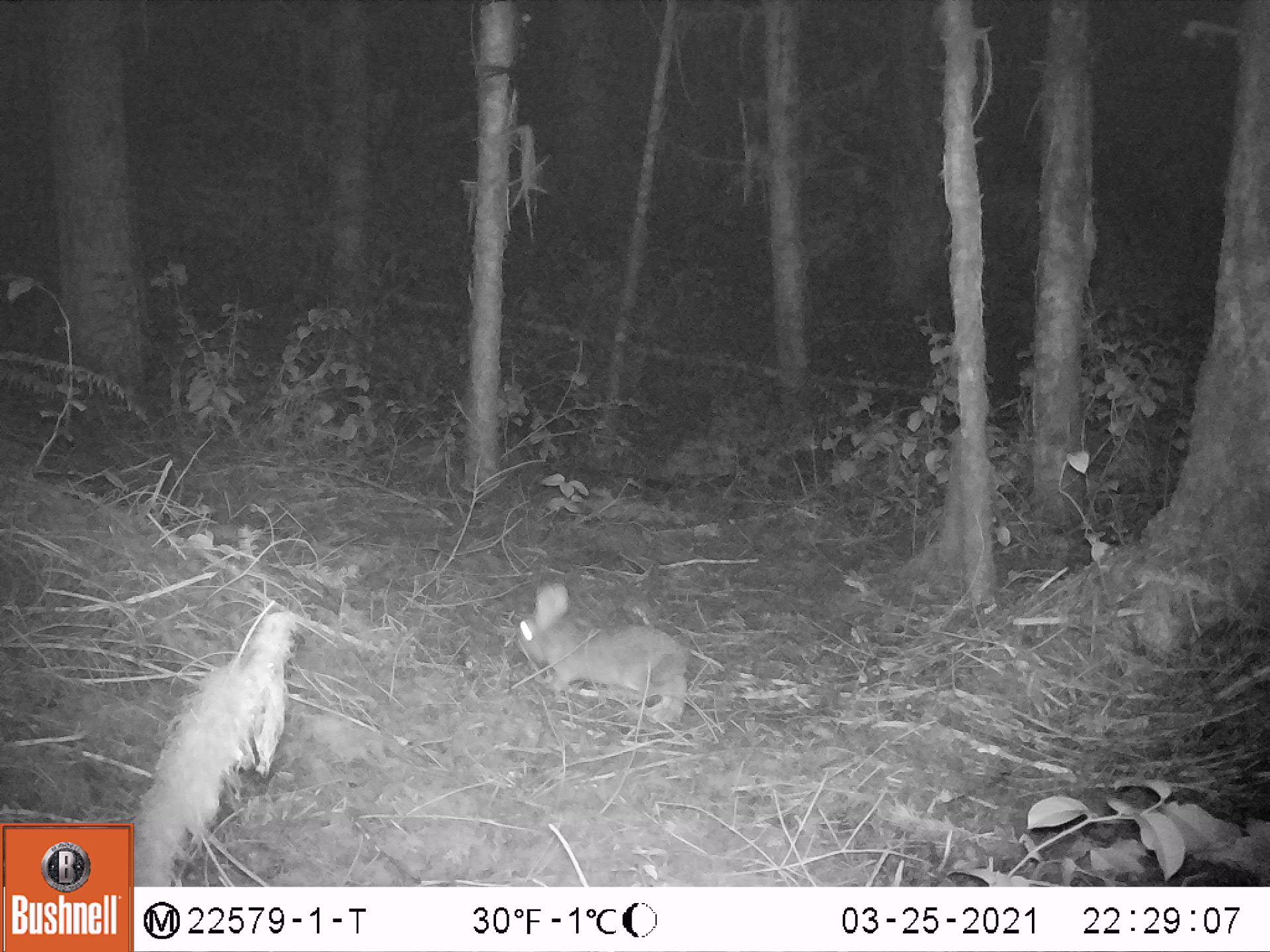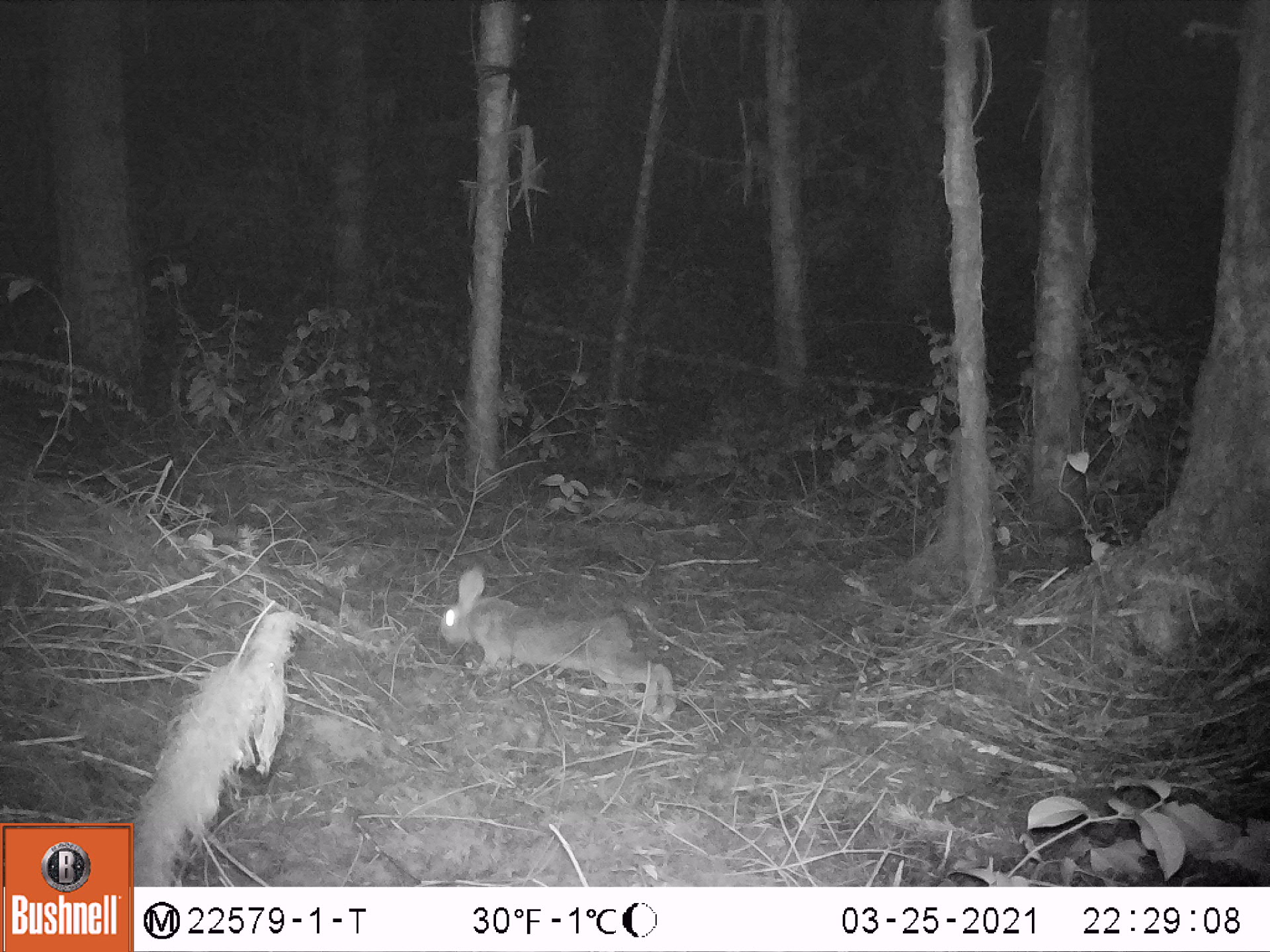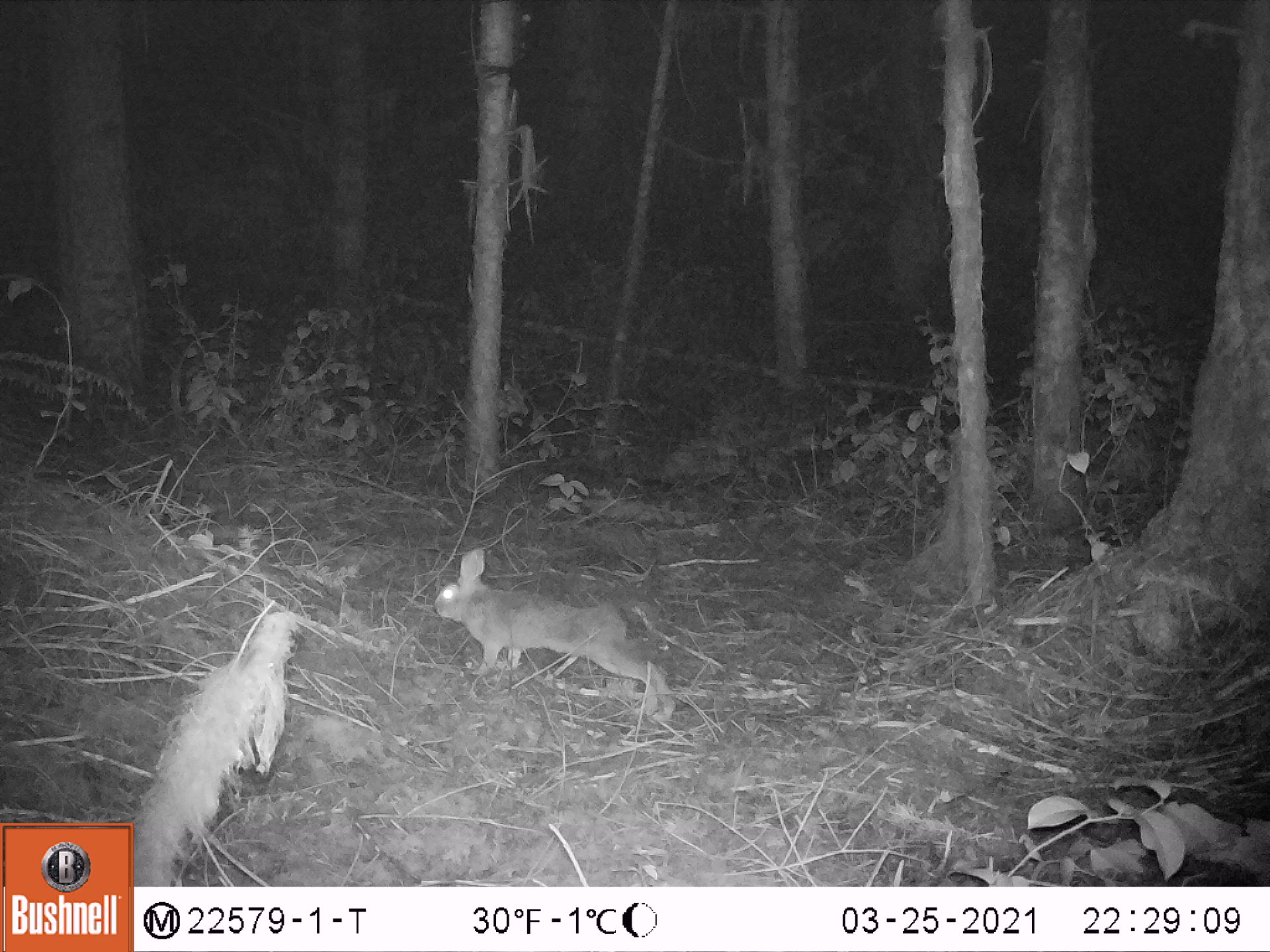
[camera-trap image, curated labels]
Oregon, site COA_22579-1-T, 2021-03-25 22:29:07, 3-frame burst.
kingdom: Animalia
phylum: Chordata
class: Mammalia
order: Lagomorpha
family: Leporidae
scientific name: Leporidae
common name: hares and rabbits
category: leporidae family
Leporidae family (hares and rabbits) (Leporidae).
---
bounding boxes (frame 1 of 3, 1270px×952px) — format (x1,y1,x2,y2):
leporidae family: (513,583,693,726)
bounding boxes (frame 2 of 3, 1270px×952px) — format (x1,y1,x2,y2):
leporidae family: (436,563,679,723)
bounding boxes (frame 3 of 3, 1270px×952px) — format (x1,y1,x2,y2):
leporidae family: (431,543,680,729)